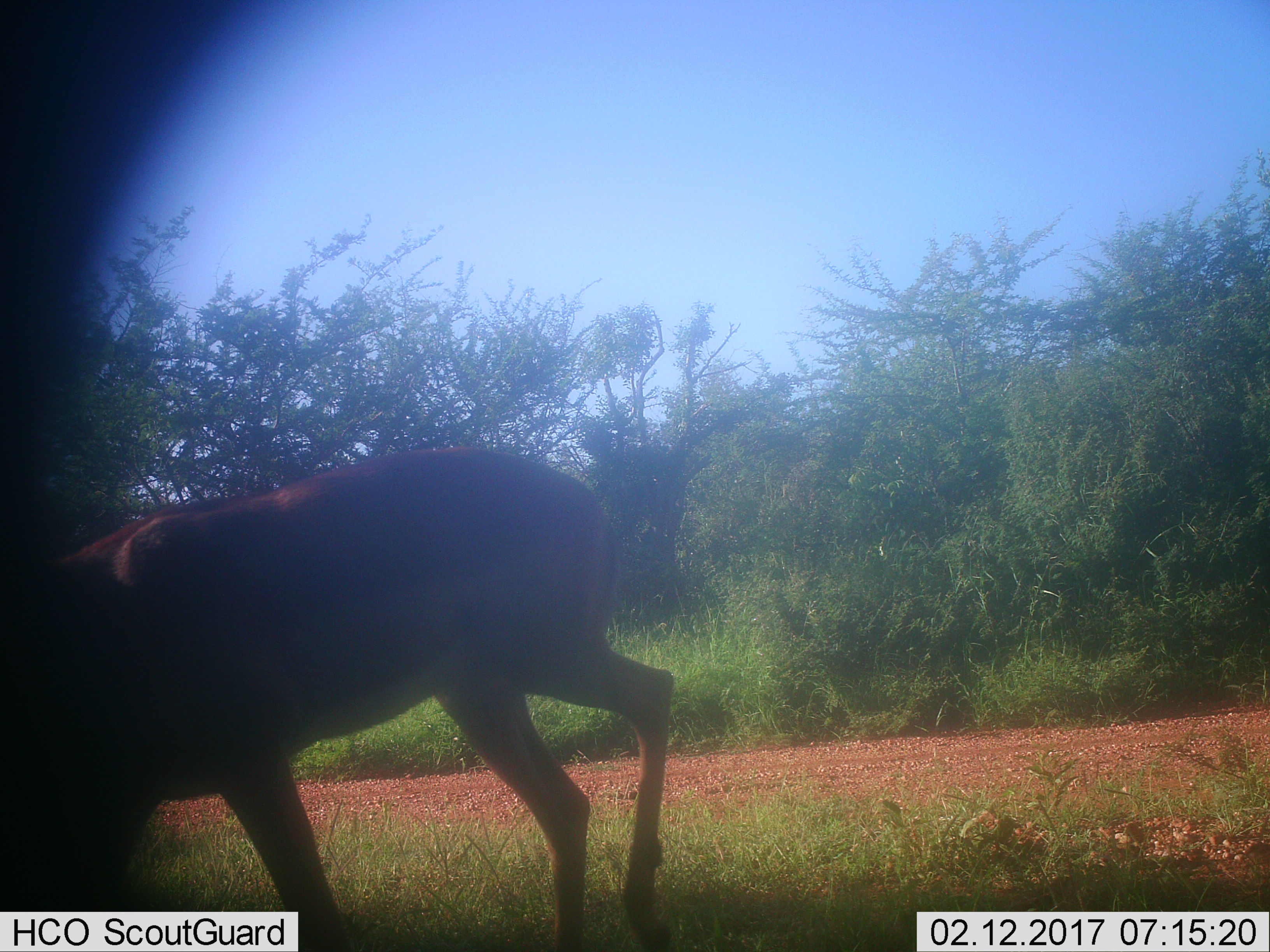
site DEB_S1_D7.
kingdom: Animalia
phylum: Chordata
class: Mammalia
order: Artiodactyla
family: Bovidae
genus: Aepyceros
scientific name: Aepyceros melampus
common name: impala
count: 1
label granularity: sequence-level